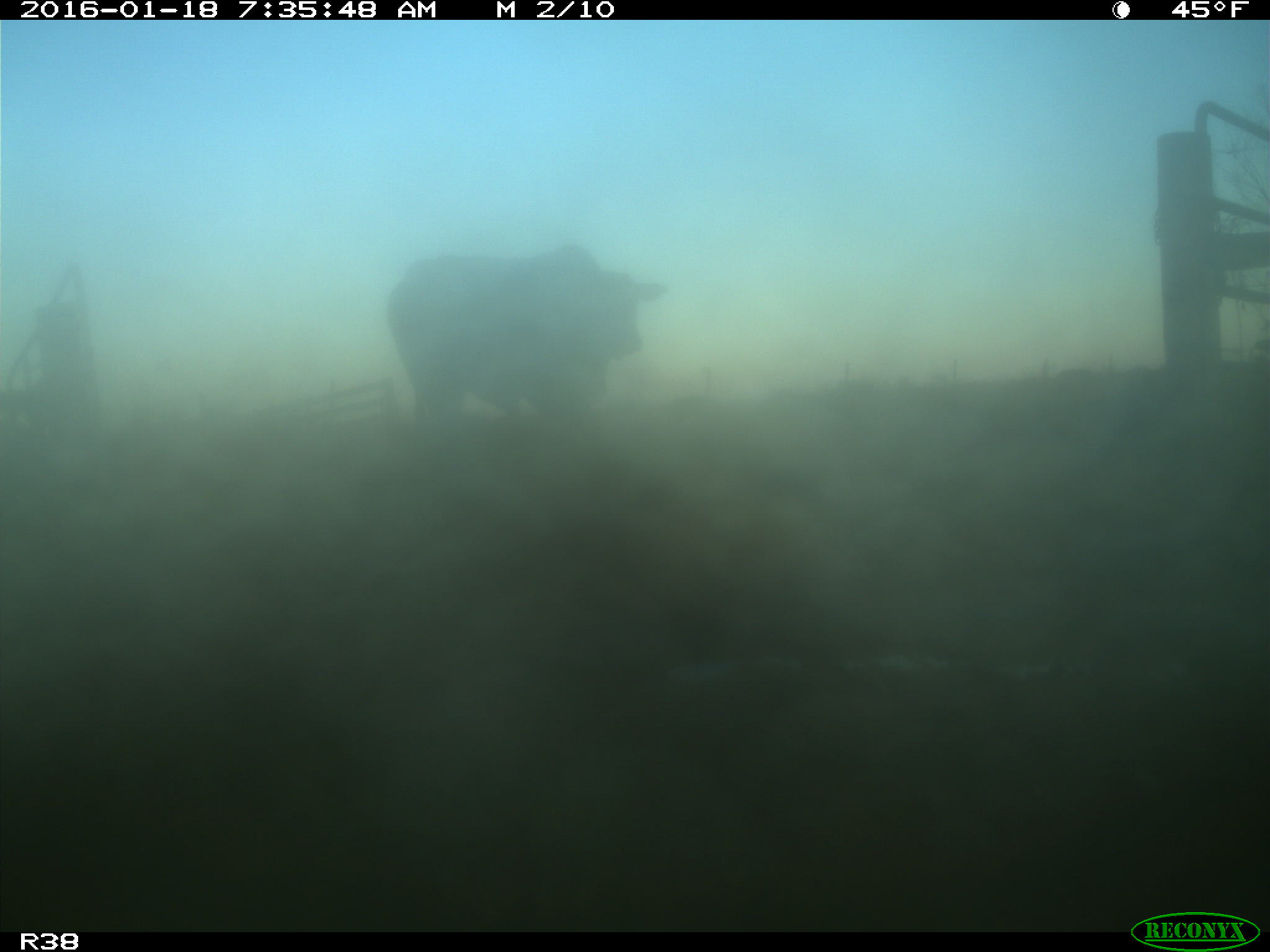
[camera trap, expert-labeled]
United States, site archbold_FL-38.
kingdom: Animalia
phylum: Chordata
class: Mammalia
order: Artiodactyla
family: Bovidae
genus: Bos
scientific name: Bos taurus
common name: domestic cow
Bos taurus (domestic cow).